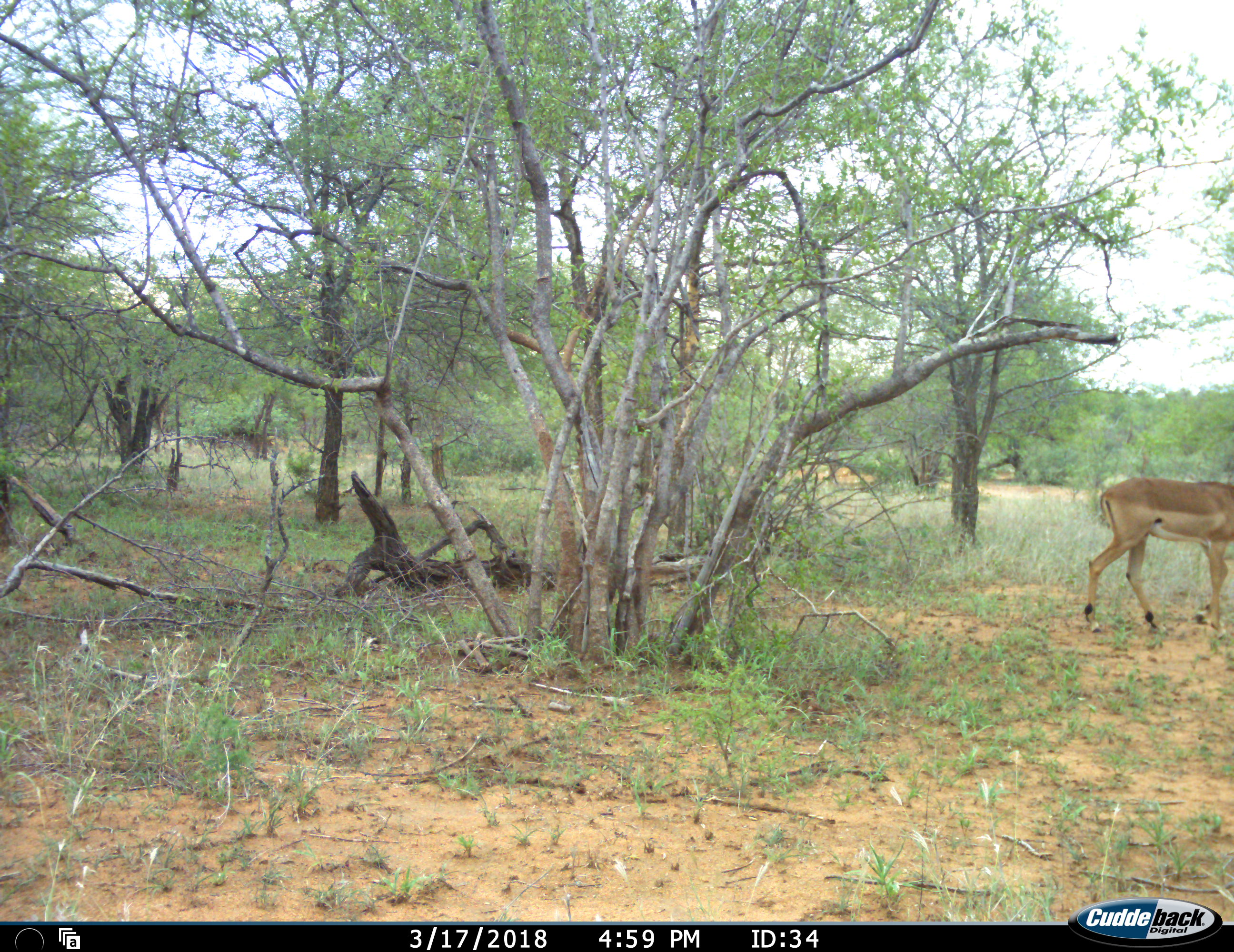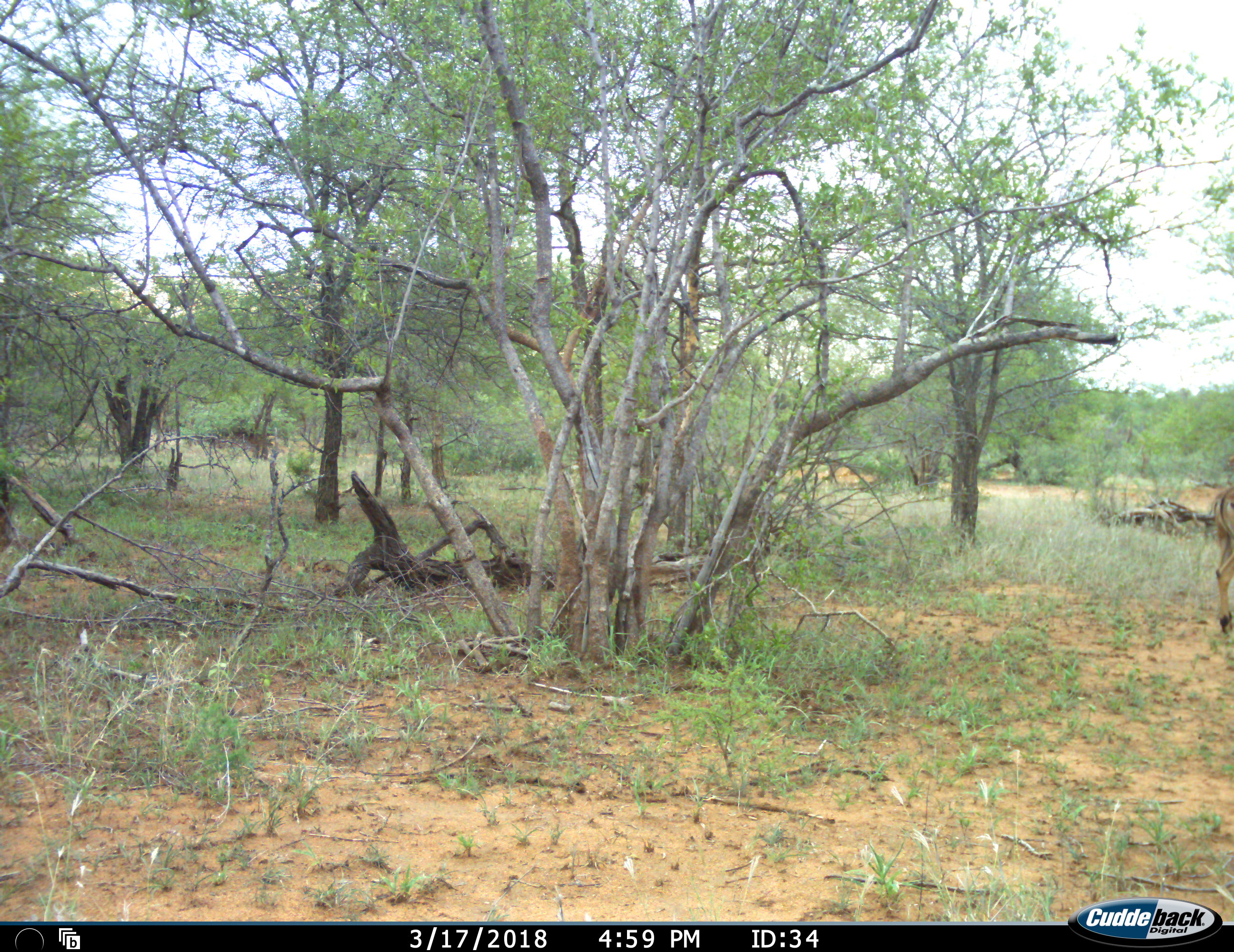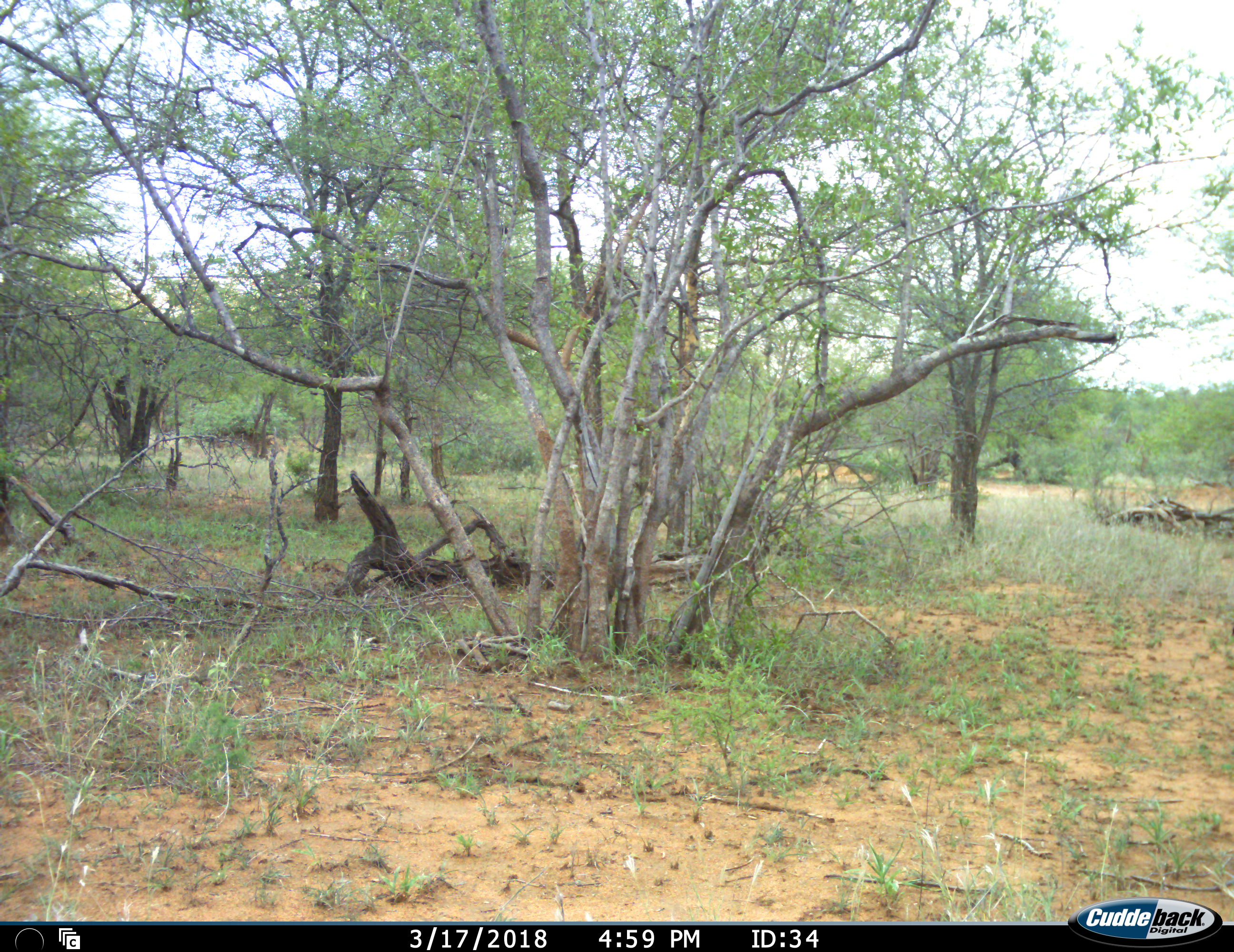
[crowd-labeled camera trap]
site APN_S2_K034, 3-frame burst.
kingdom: Animalia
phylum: Chordata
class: Mammalia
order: Artiodactyla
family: Bovidae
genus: Aepyceros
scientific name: Aepyceros melampus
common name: impala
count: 1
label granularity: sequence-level